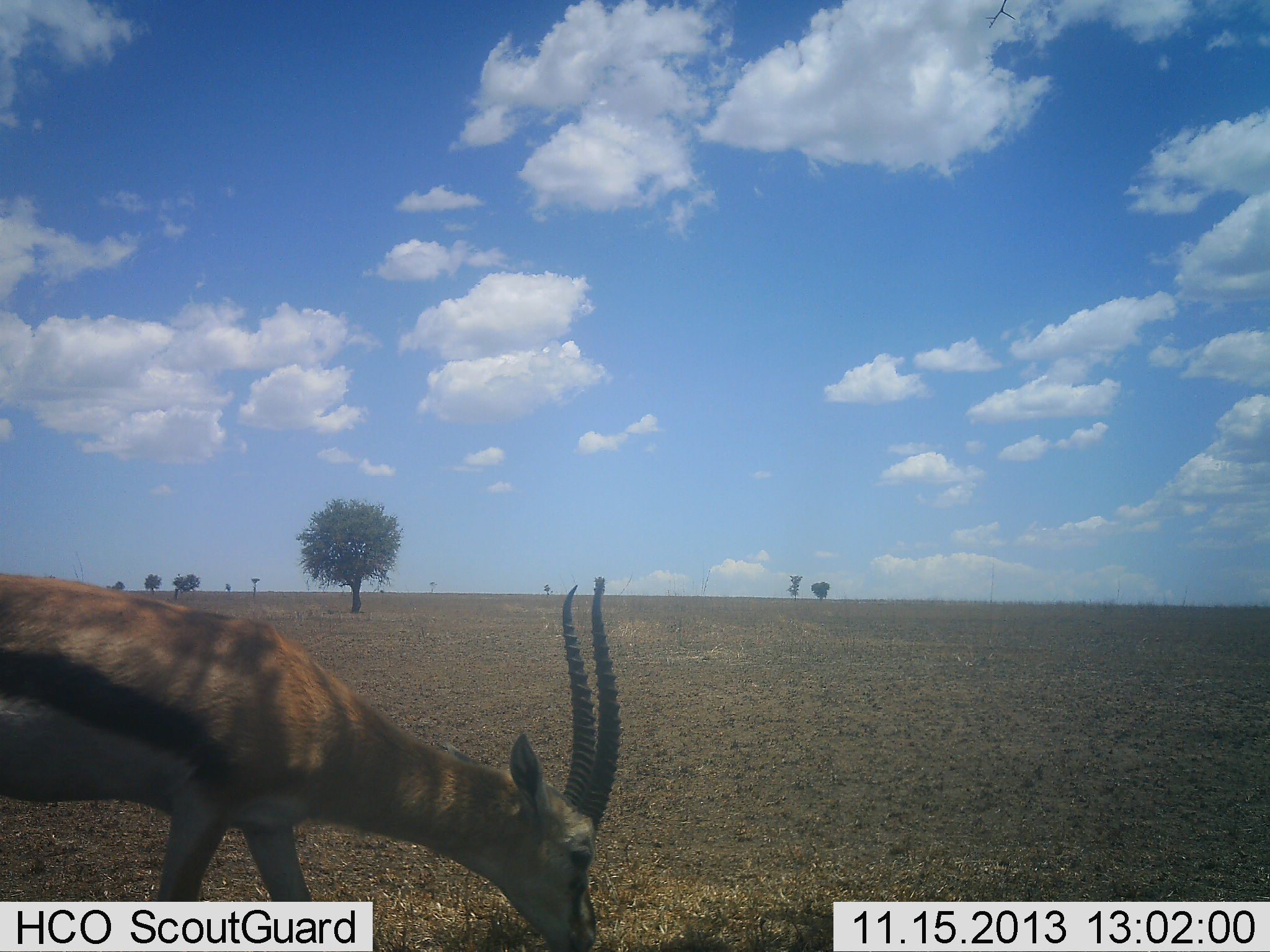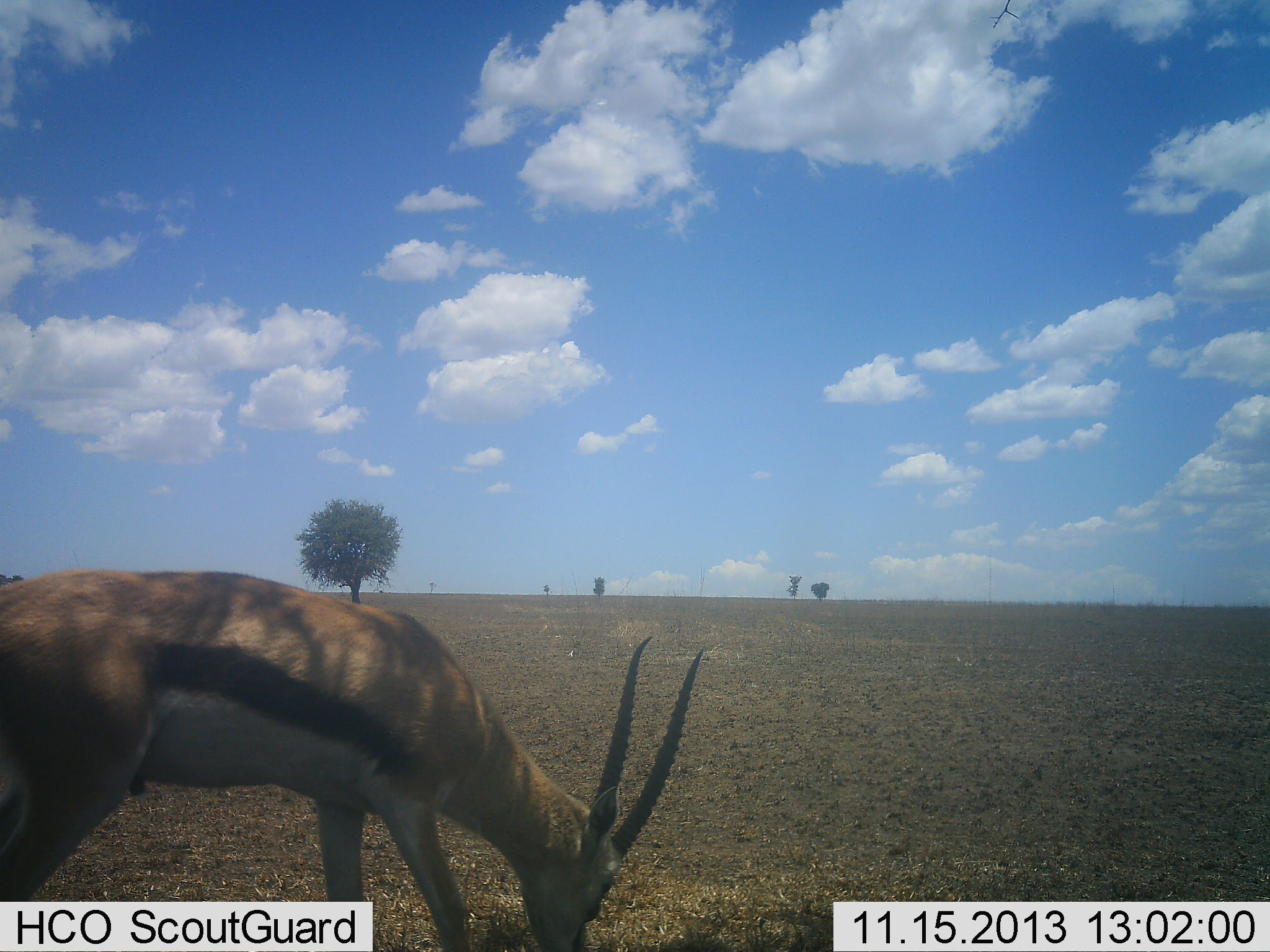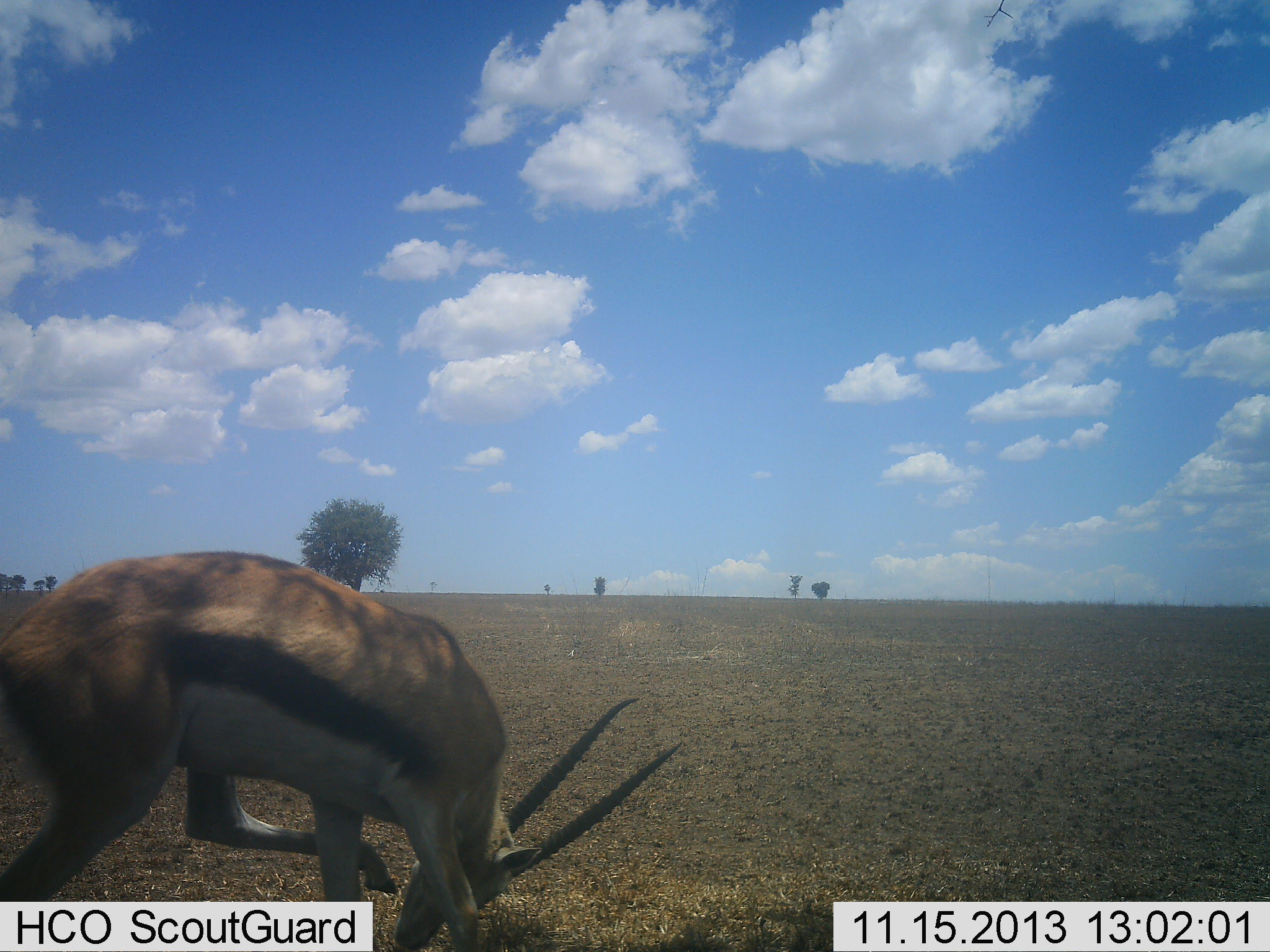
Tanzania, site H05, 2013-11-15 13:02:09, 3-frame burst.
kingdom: Animalia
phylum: Chordata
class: Mammalia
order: Artiodactyla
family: Bovidae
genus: Eudorcas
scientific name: Eudorcas thomsonii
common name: thomson's gazelle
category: gazellethomsons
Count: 1.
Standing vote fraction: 20%.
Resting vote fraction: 0%.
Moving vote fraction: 30%.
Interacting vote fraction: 0%.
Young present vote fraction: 0%.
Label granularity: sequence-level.